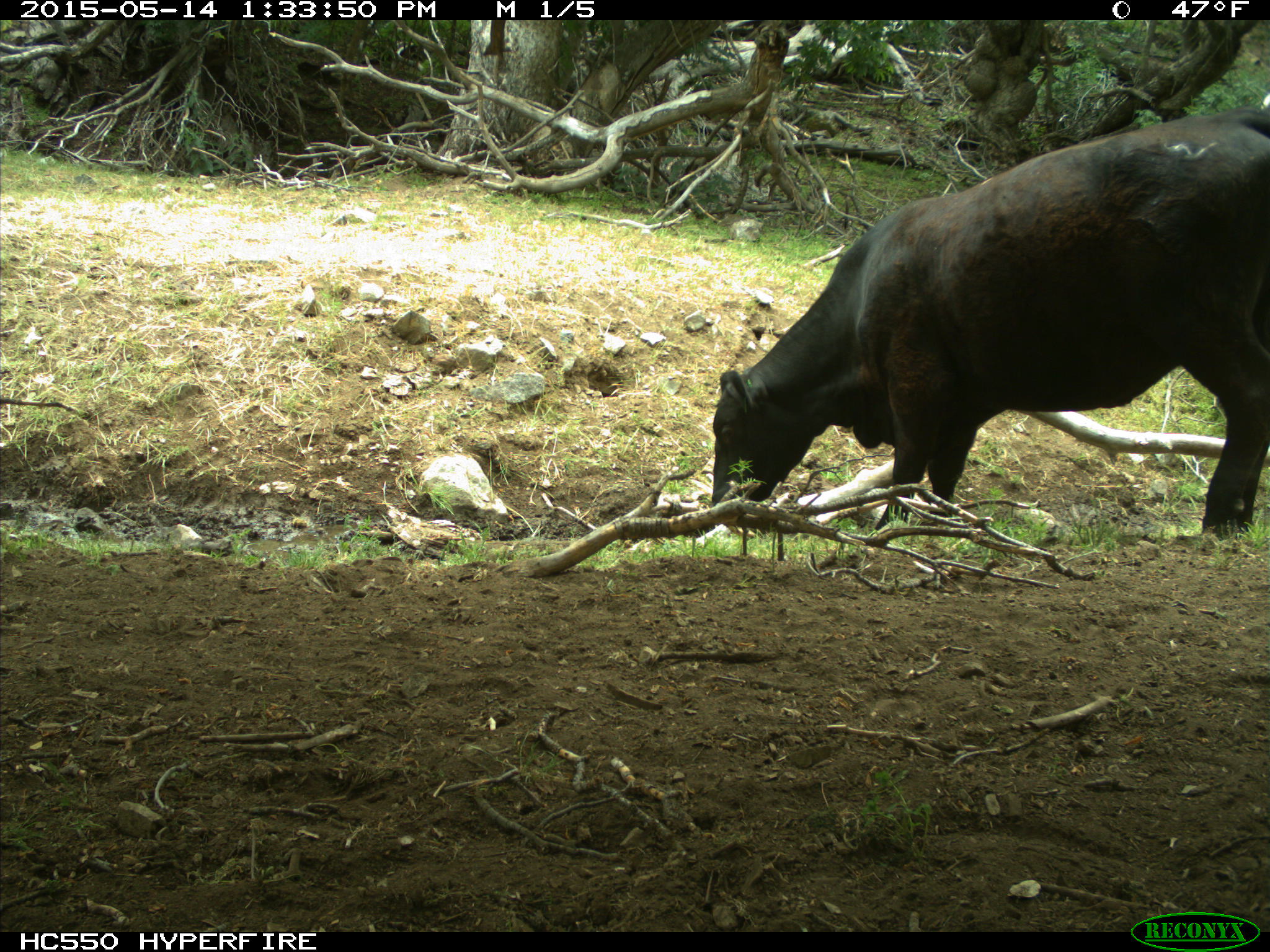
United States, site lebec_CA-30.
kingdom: Animalia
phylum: Chordata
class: Mammalia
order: Artiodactyla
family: Bovidae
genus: Bos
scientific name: Bos taurus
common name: domestic cow